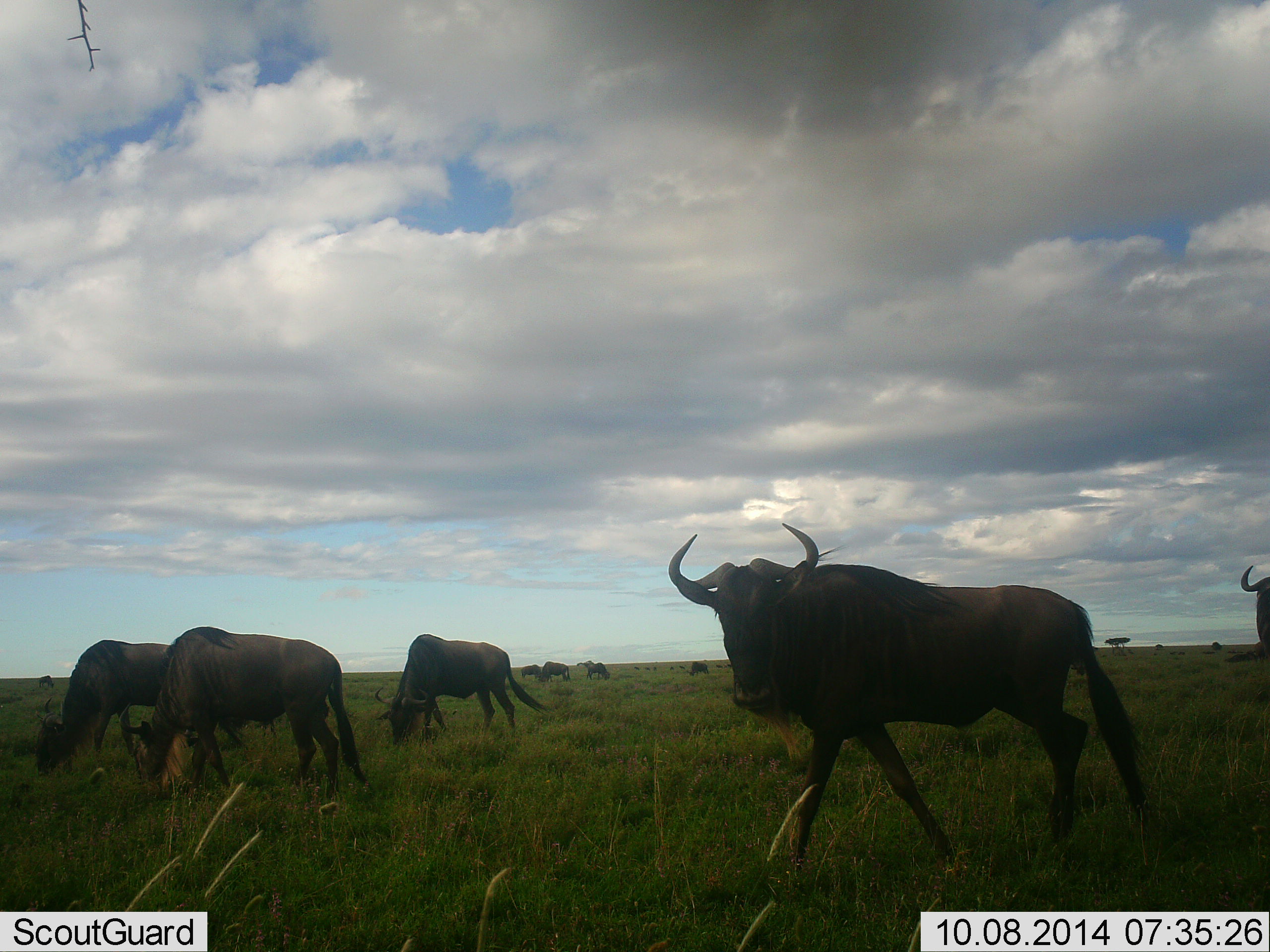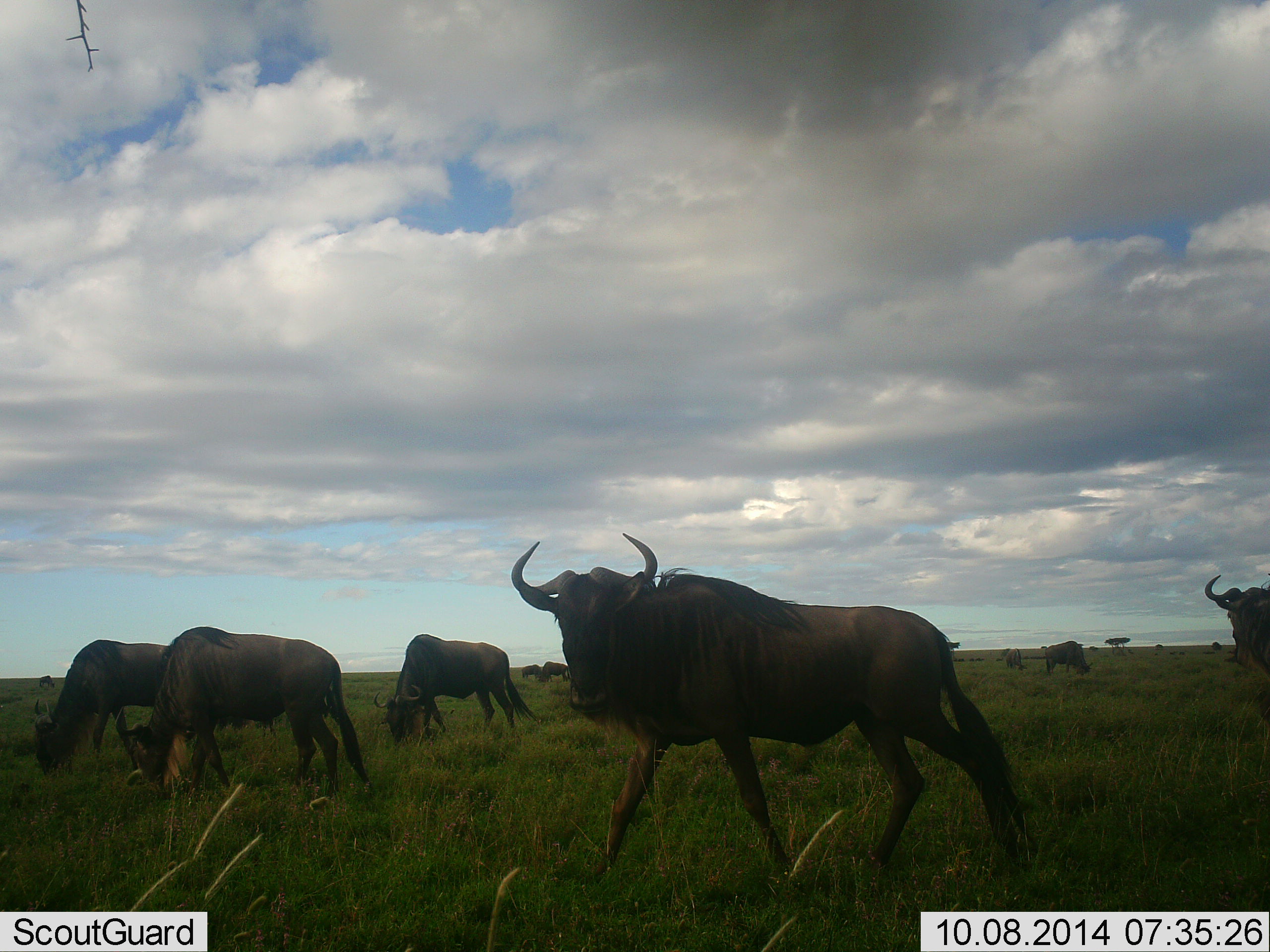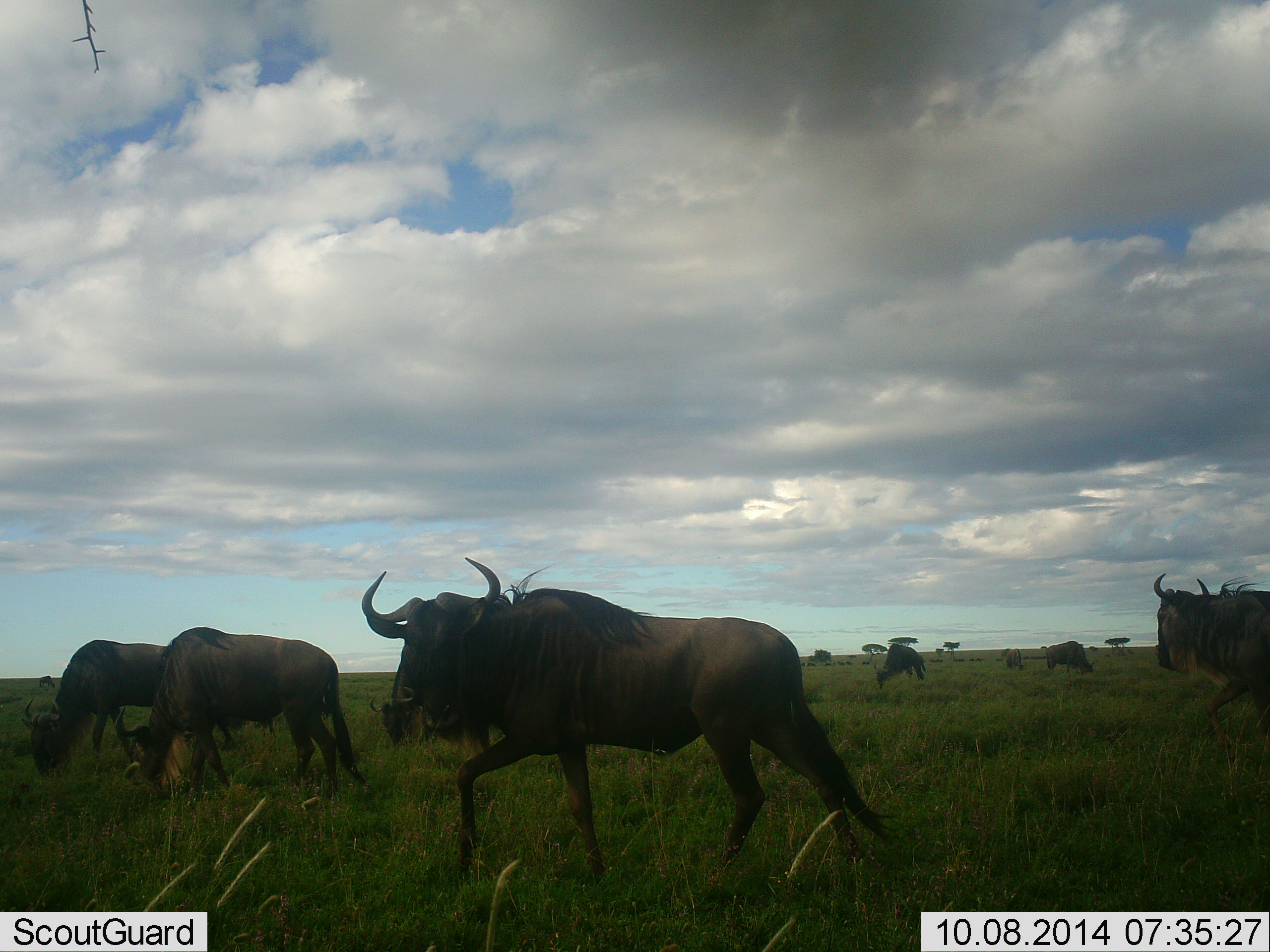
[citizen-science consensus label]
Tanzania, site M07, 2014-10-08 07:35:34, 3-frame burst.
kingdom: Animalia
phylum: Chordata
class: Mammalia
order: Artiodactyla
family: Bovidae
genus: Connochaetes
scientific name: Connochaetes taurinus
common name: blue wildebeest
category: wildebeest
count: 9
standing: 40%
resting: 0%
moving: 100%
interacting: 10%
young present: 0%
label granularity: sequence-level